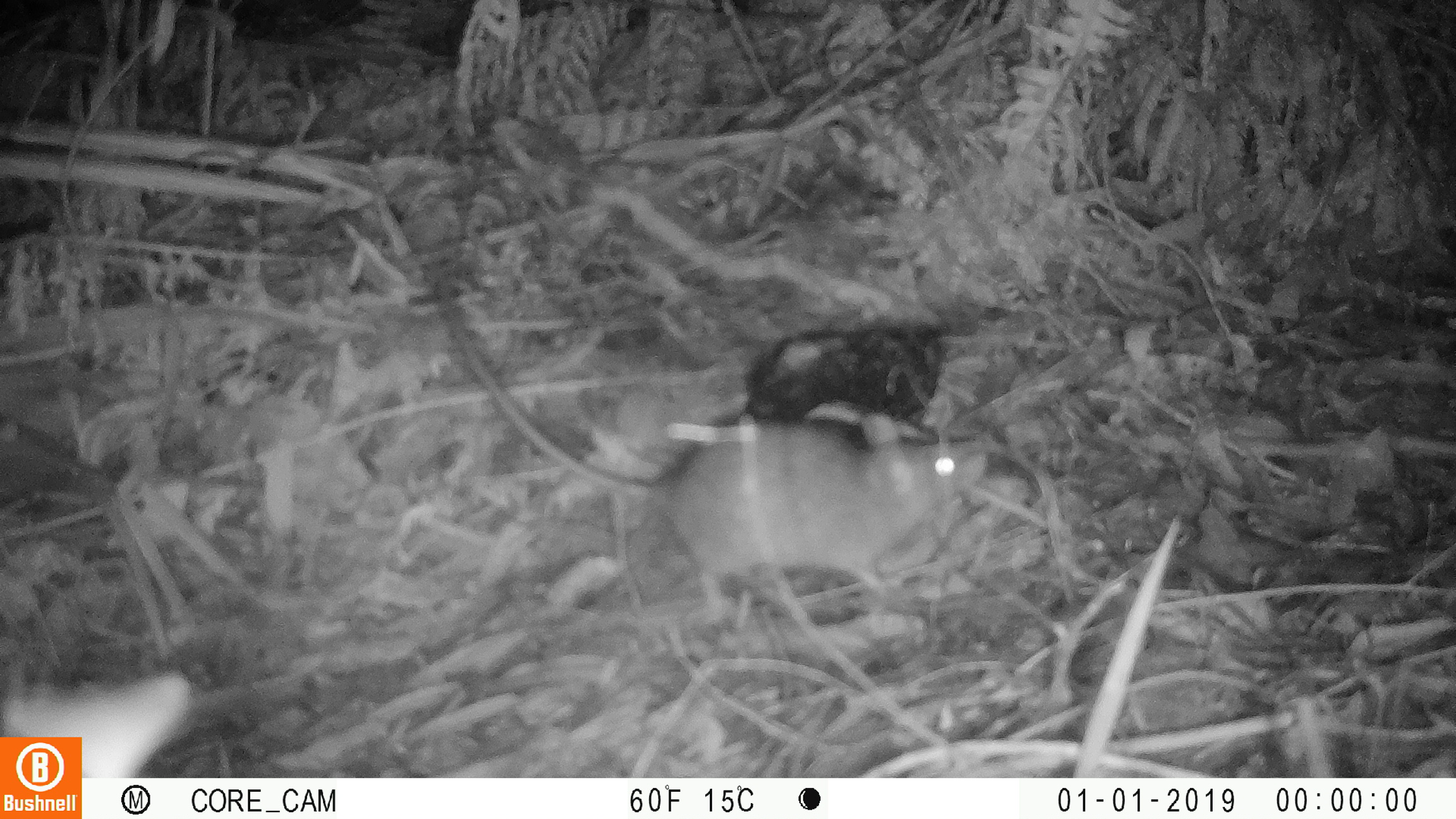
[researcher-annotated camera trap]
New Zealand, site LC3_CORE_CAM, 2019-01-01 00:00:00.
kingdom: Animalia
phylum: Chordata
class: Mammalia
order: Rodentia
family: Muridae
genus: Rattus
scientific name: Rattus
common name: rat